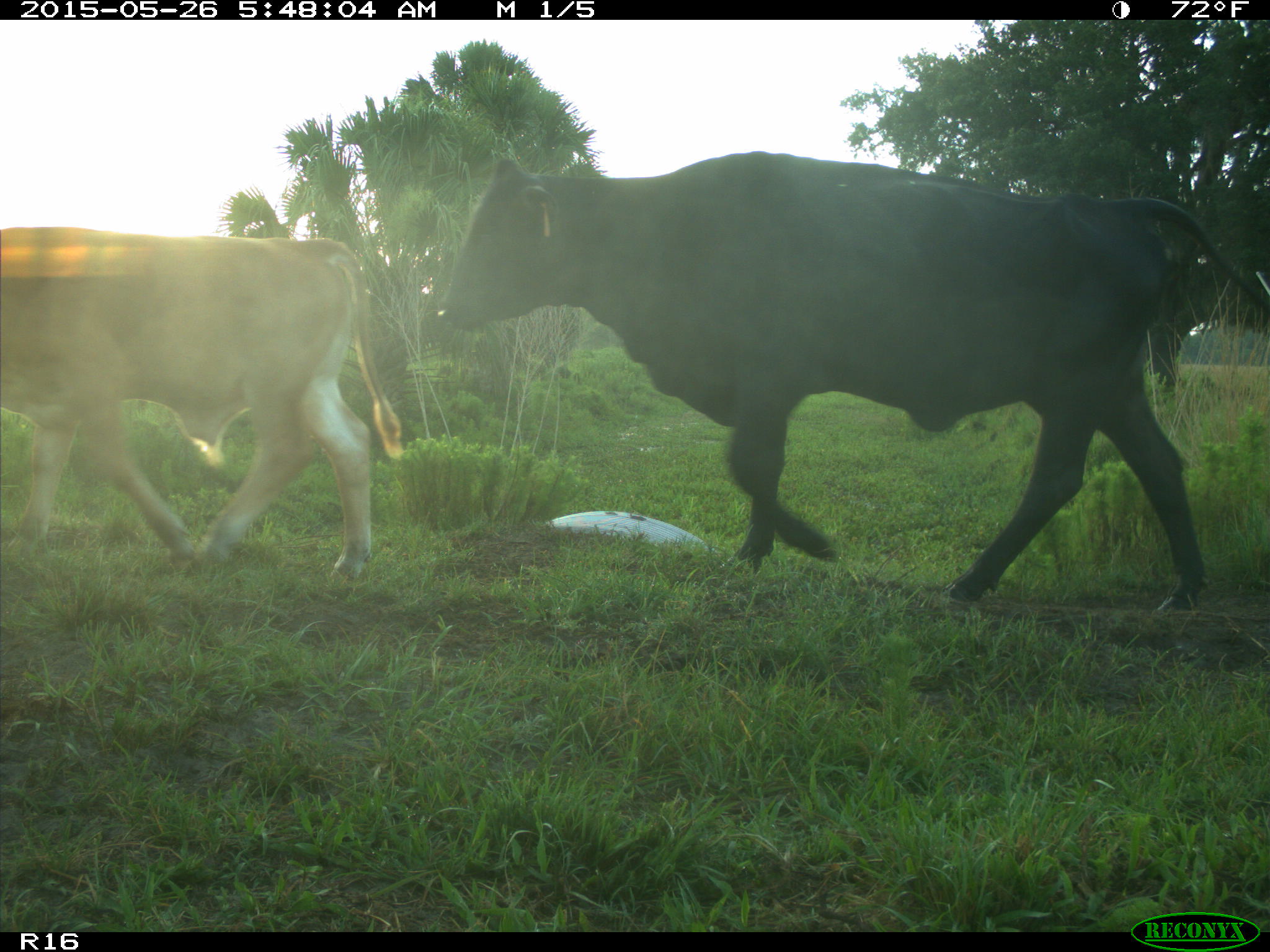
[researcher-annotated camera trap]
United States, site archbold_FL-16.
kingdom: Animalia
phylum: Chordata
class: Mammalia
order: Artiodactyla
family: Bovidae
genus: Bos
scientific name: Bos taurus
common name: domestic cow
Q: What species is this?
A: Bos taurus (domestic cow).